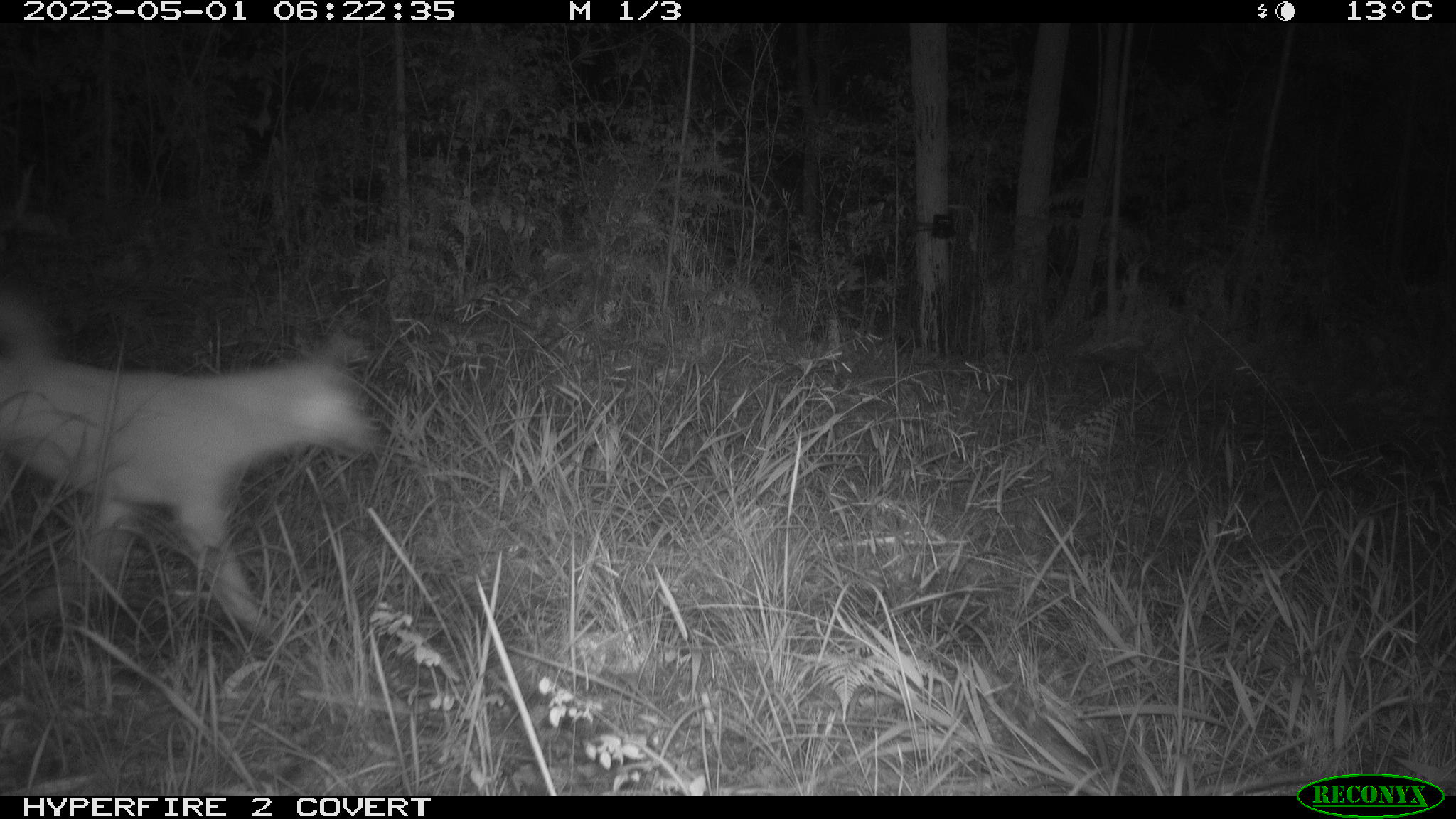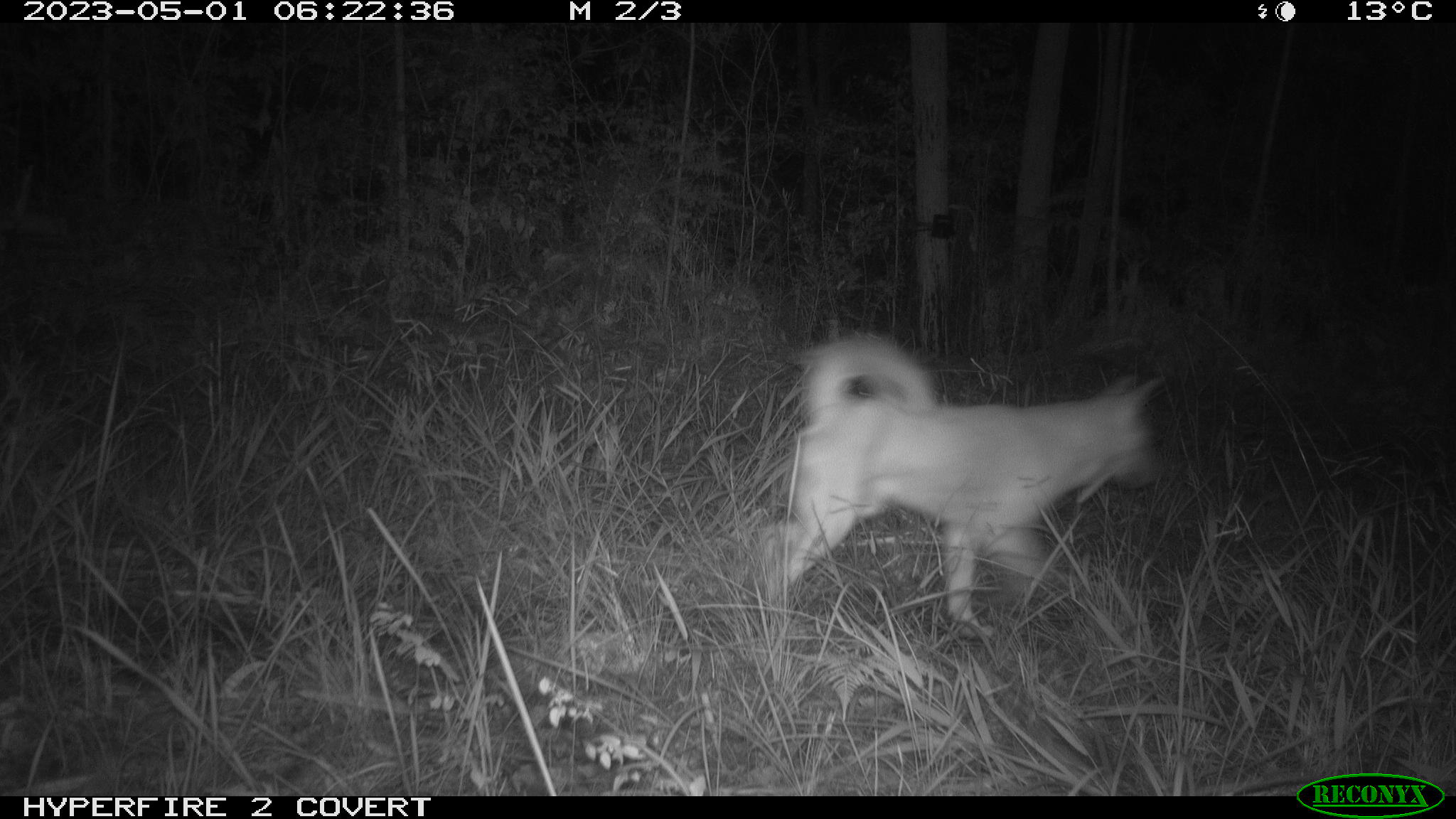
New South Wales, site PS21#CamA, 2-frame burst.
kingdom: Animalia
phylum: Chordata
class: Mammalia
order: Carnivora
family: Canidae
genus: Canis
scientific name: Canis familiaris dingo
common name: dingo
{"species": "dingo (Canis familiaris dingo)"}